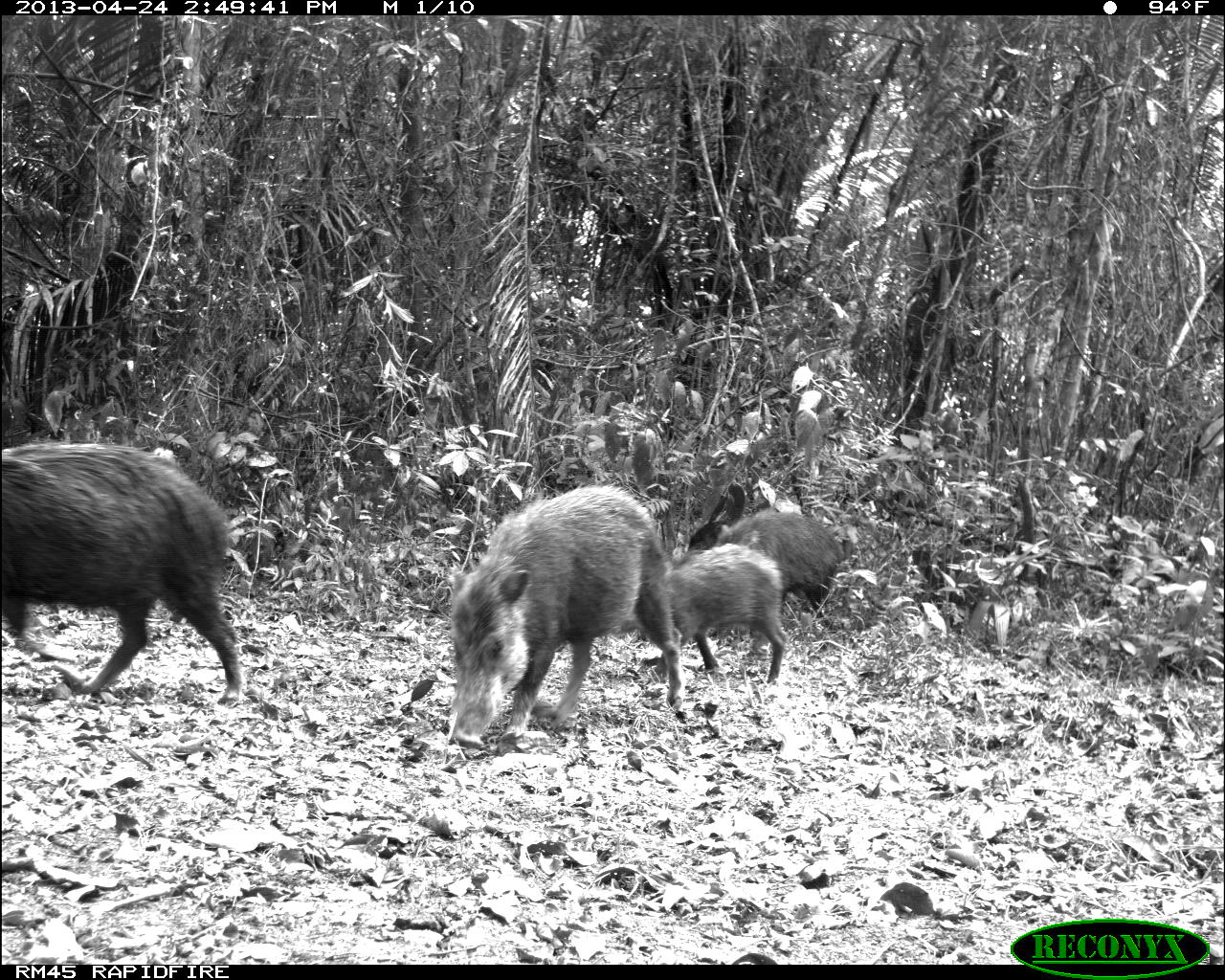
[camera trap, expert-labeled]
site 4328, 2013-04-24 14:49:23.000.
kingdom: Animalia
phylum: Chordata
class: Mammalia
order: Artiodactyla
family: Tayassuidae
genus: Tayassu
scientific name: Tayassu pecari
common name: white-lipped peccary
Tayassu pecari (white-lipped peccary), count 10.